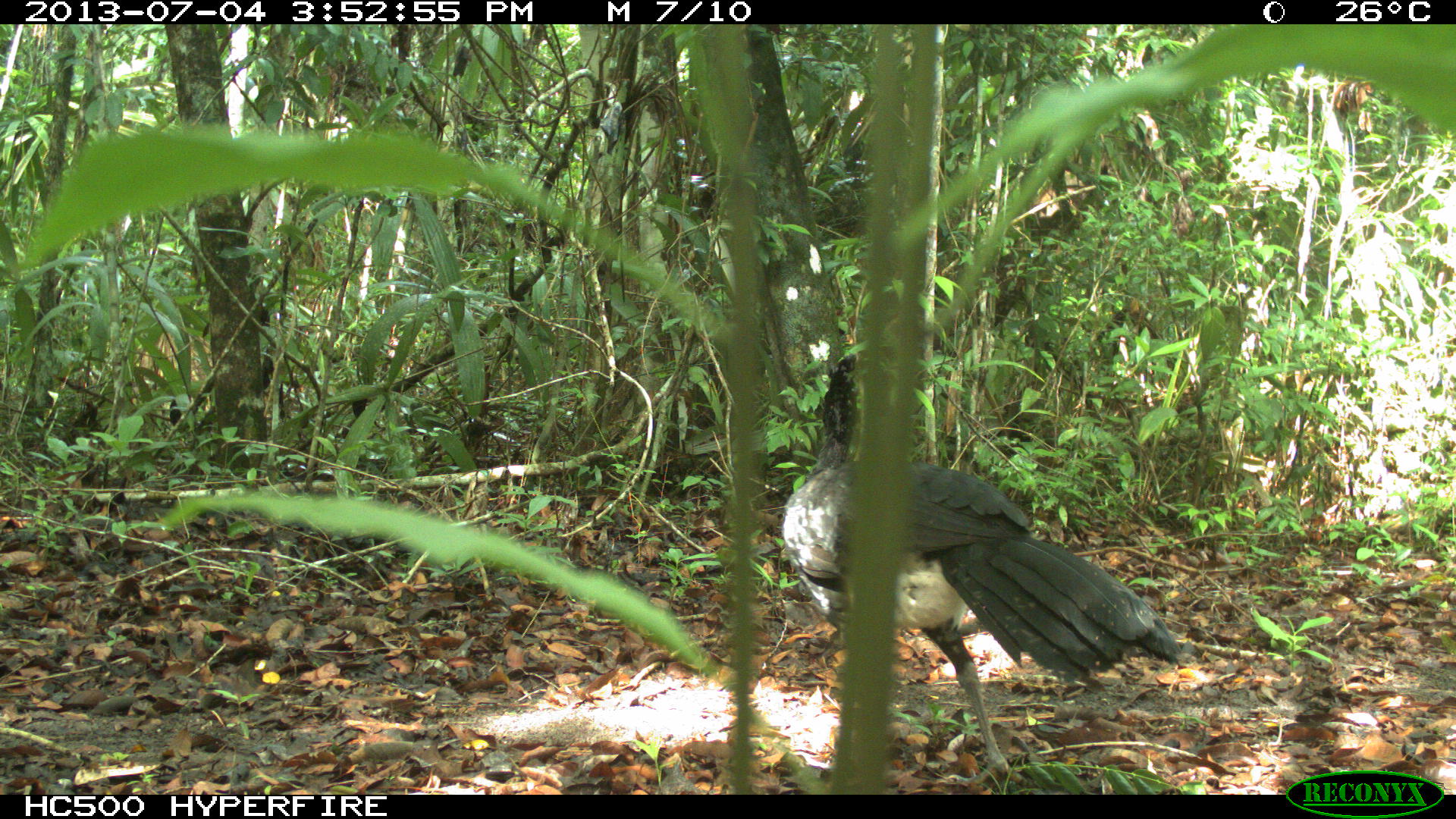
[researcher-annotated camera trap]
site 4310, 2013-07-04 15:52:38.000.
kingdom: Animalia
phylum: Chordata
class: Aves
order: Galliformes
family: Cracidae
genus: Crax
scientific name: Crax rubra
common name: great curassow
Crax rubra (great curassow), count 1, sex male.